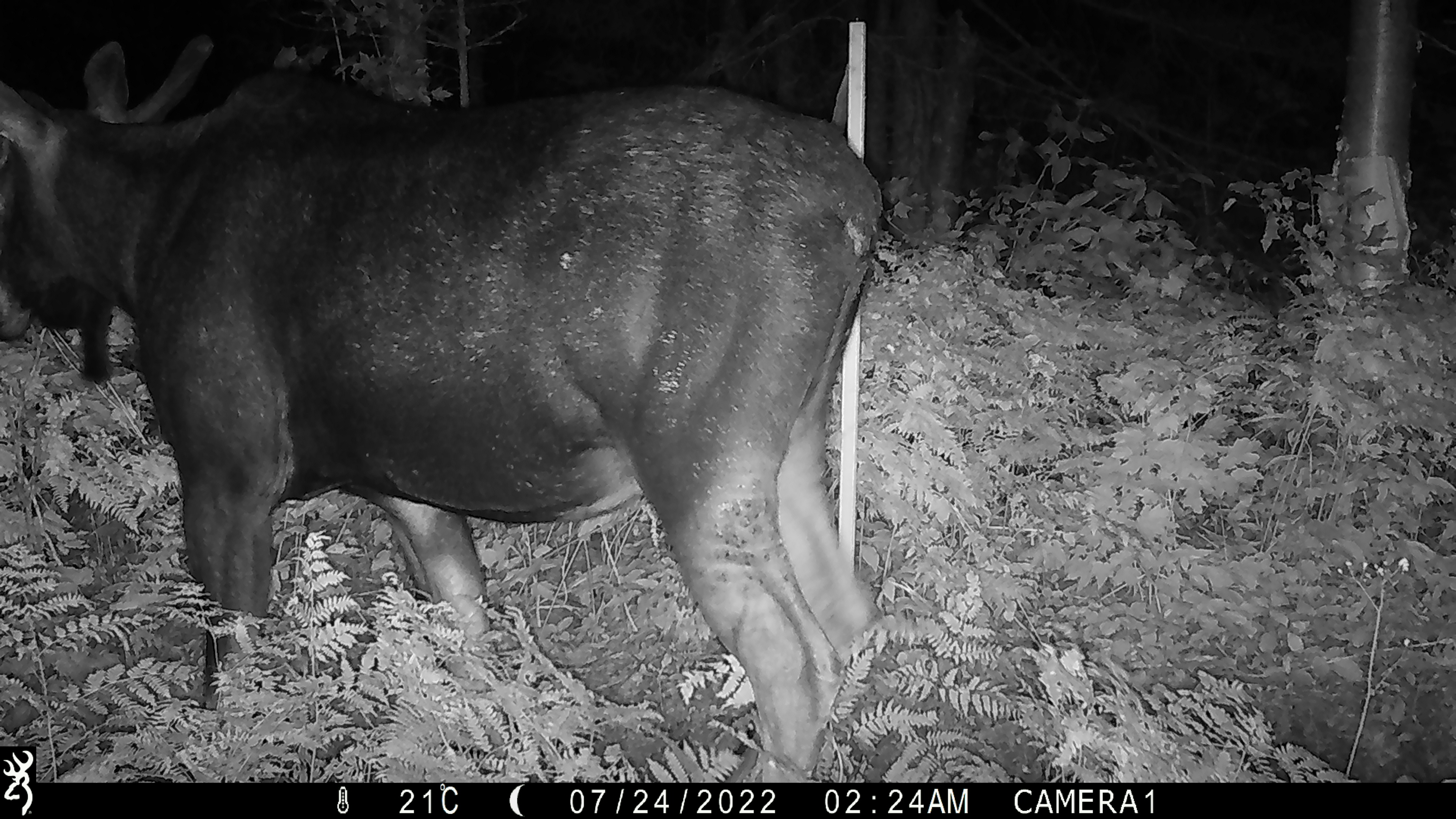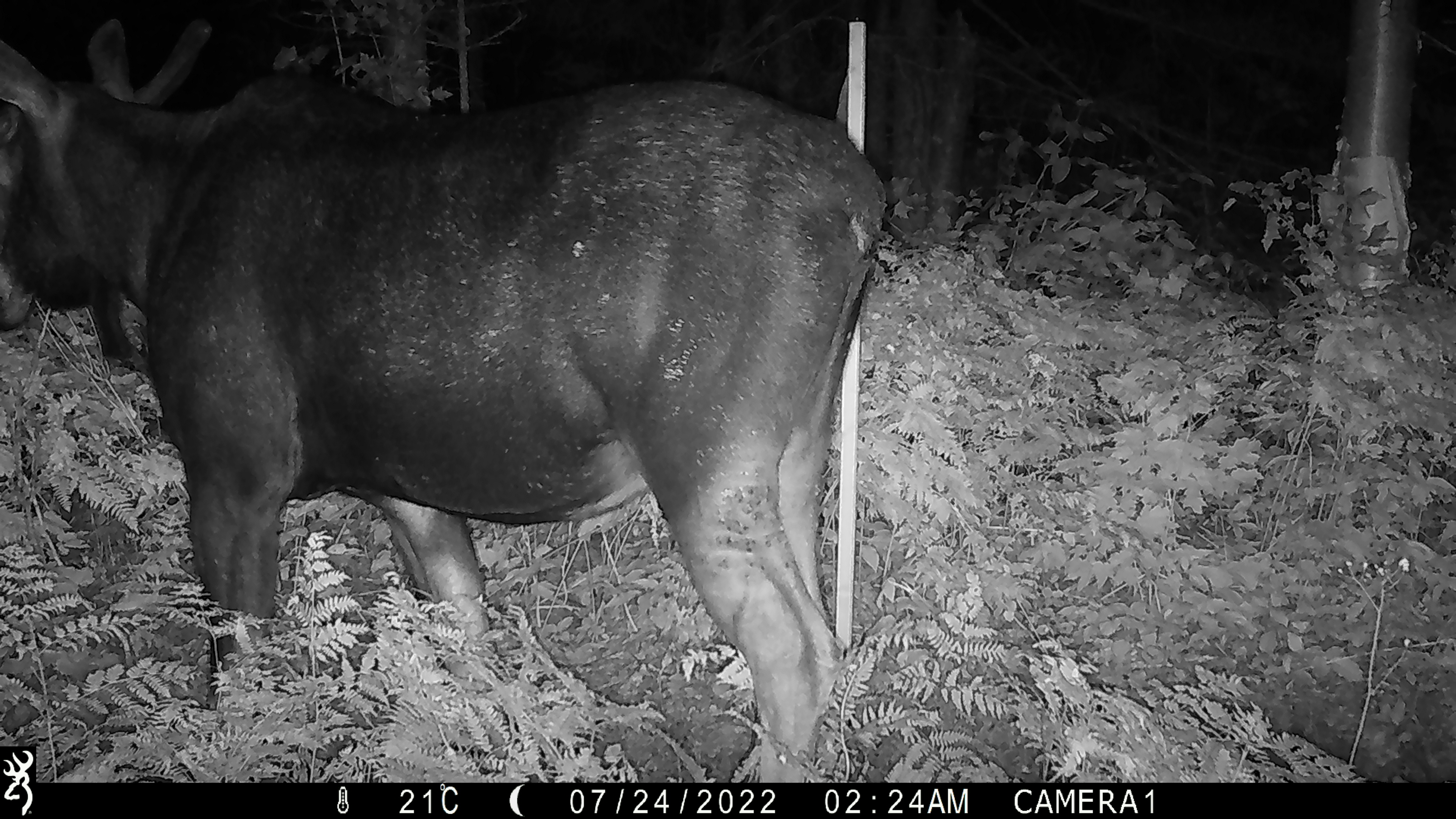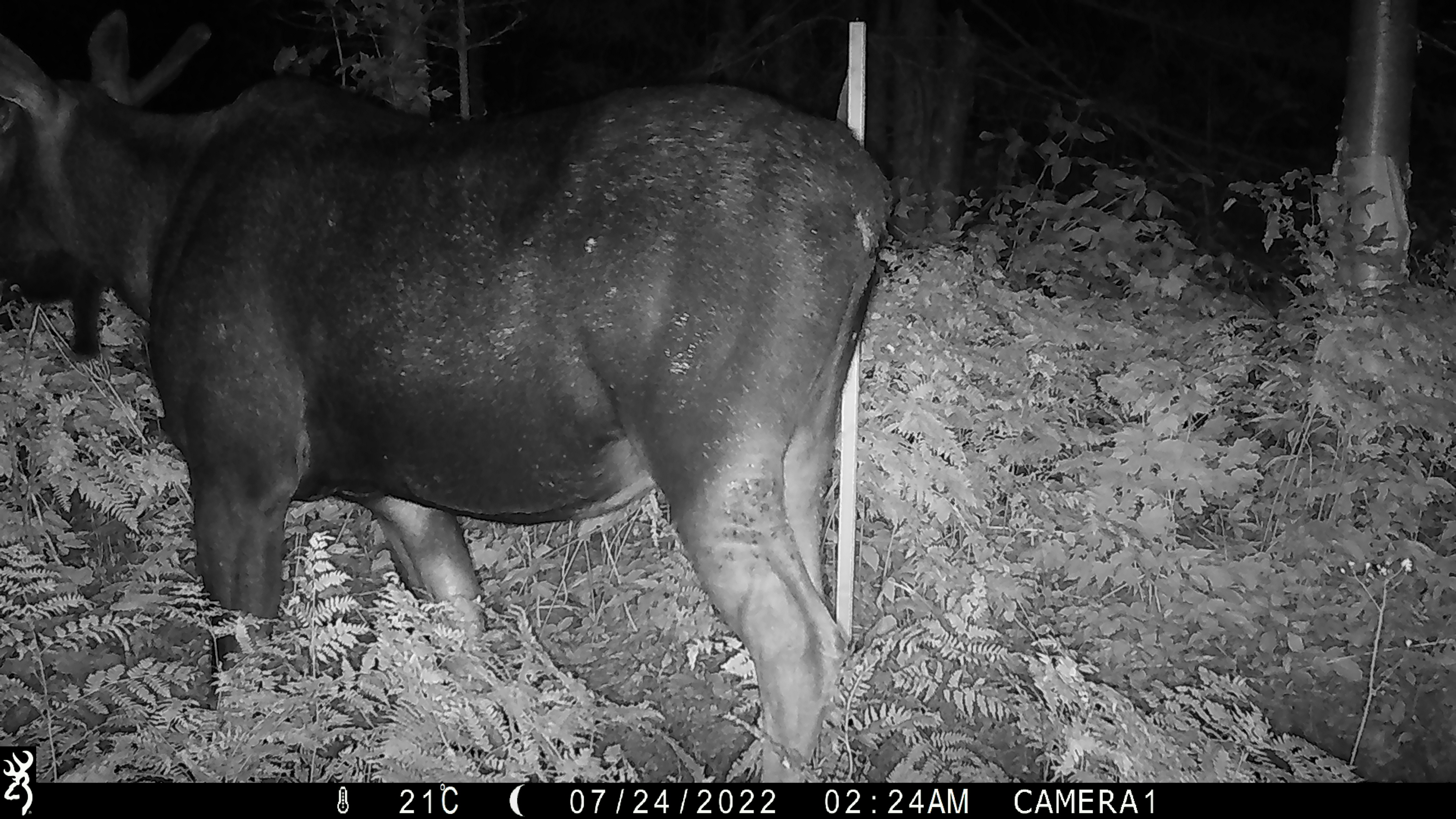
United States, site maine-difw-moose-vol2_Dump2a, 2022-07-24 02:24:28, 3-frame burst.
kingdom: Animalia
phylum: Chordata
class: Mammalia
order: Artiodactyla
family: Cervidae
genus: Alces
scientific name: Alces alces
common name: moose